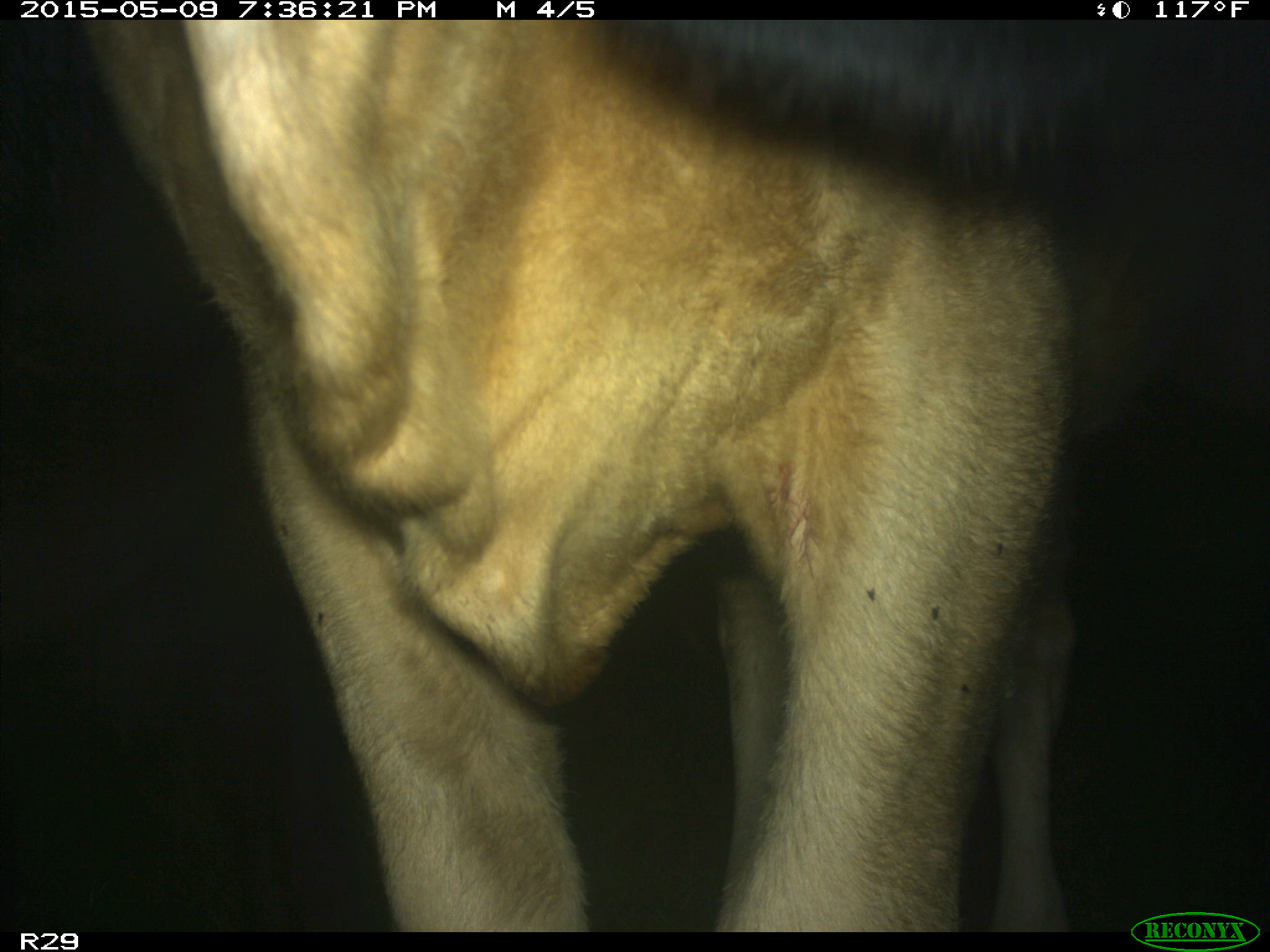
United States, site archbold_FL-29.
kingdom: Animalia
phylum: Chordata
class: Mammalia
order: Artiodactyla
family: Bovidae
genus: Bos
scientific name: Bos taurus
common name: domestic cow